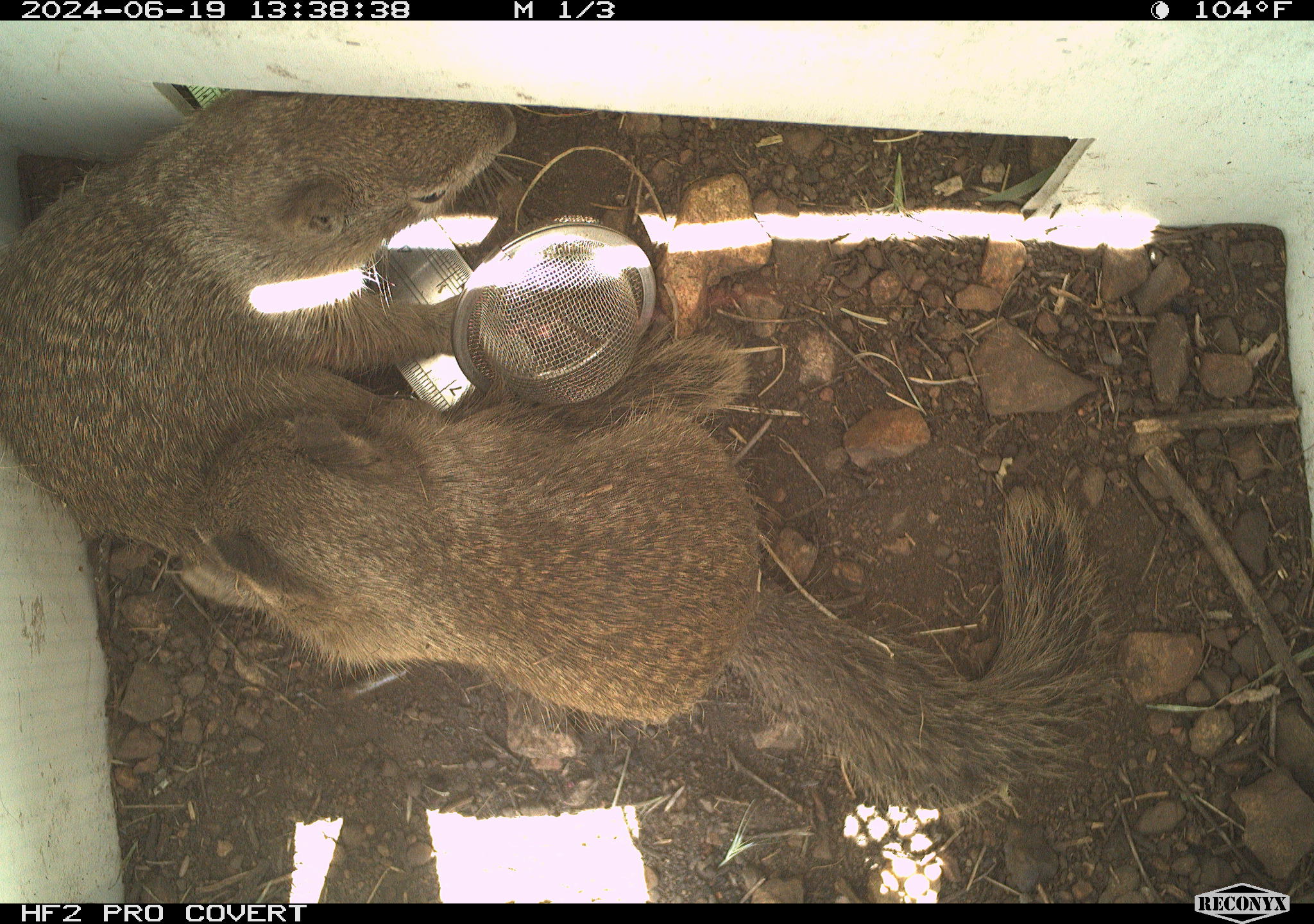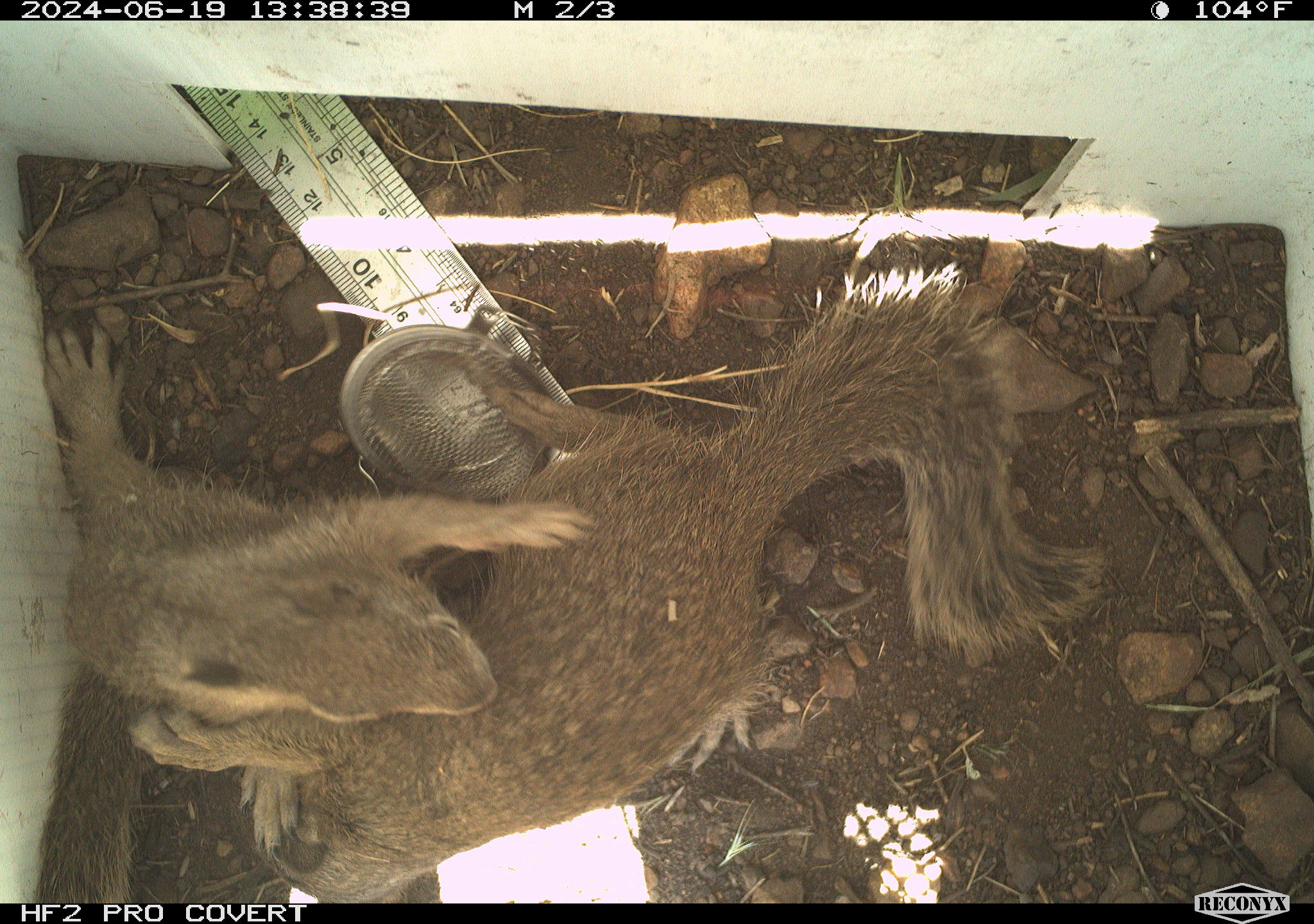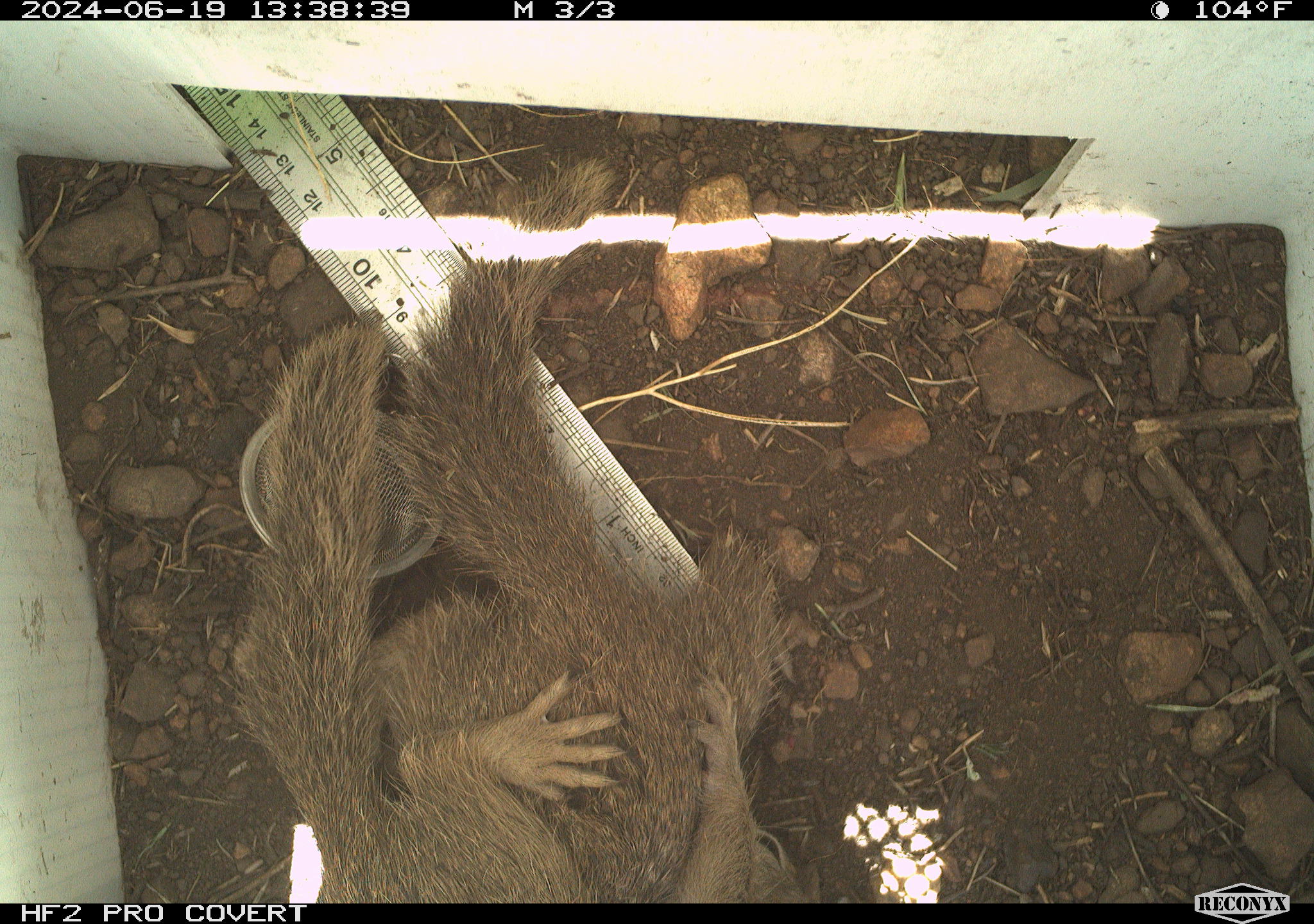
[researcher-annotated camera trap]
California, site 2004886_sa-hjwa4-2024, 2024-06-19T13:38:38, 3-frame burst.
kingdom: Animalia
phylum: Chordata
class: Mammalia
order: Rodentia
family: Sciuridae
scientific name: Sciuridae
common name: squirrels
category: sciuridae family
Sciuridae family (squirrels) (Sciuridae).